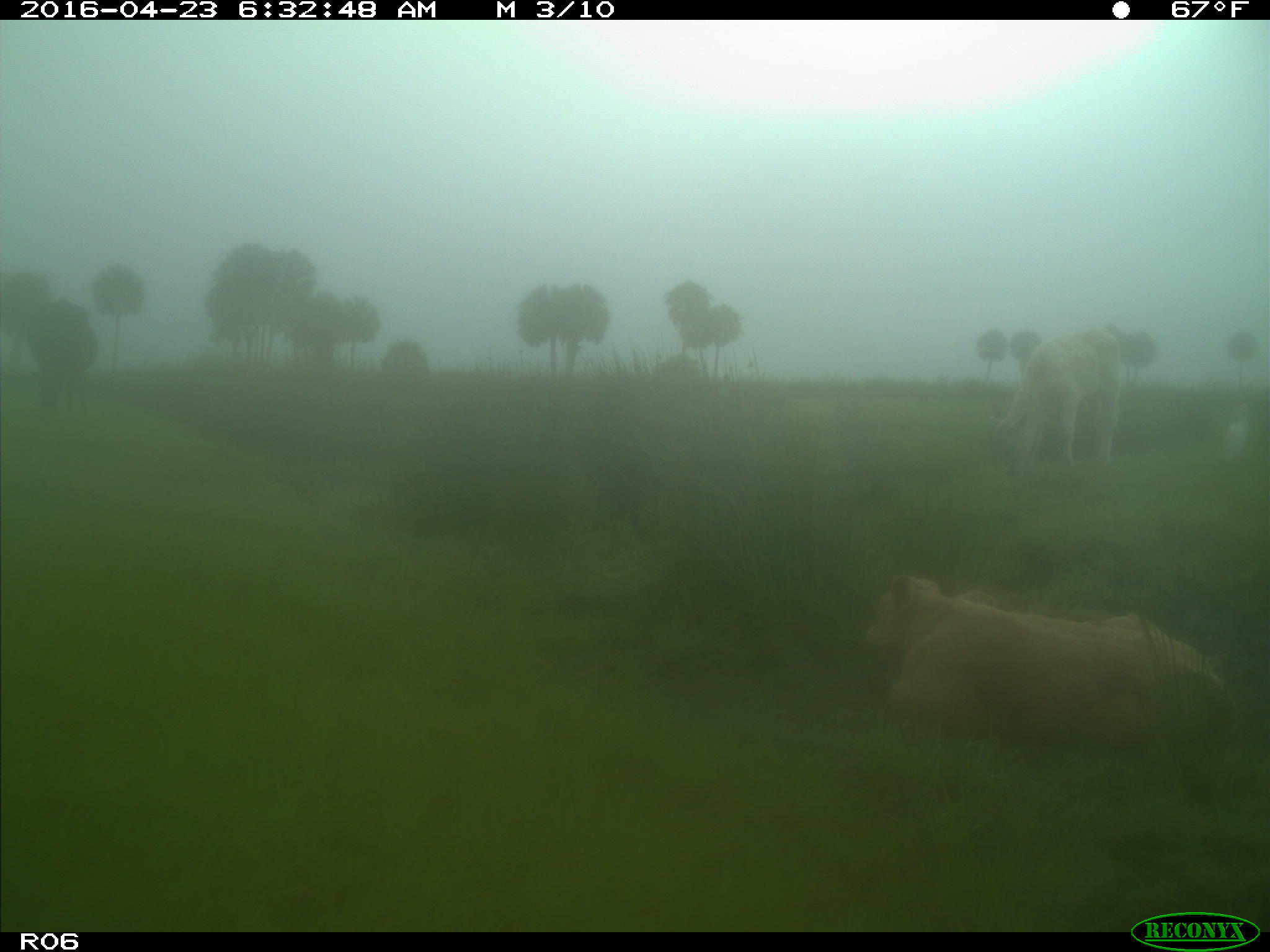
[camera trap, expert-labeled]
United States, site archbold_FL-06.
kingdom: Animalia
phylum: Chordata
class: Mammalia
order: Artiodactyla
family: Bovidae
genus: Bos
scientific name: Bos taurus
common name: domestic cow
Bos taurus (domestic cow).